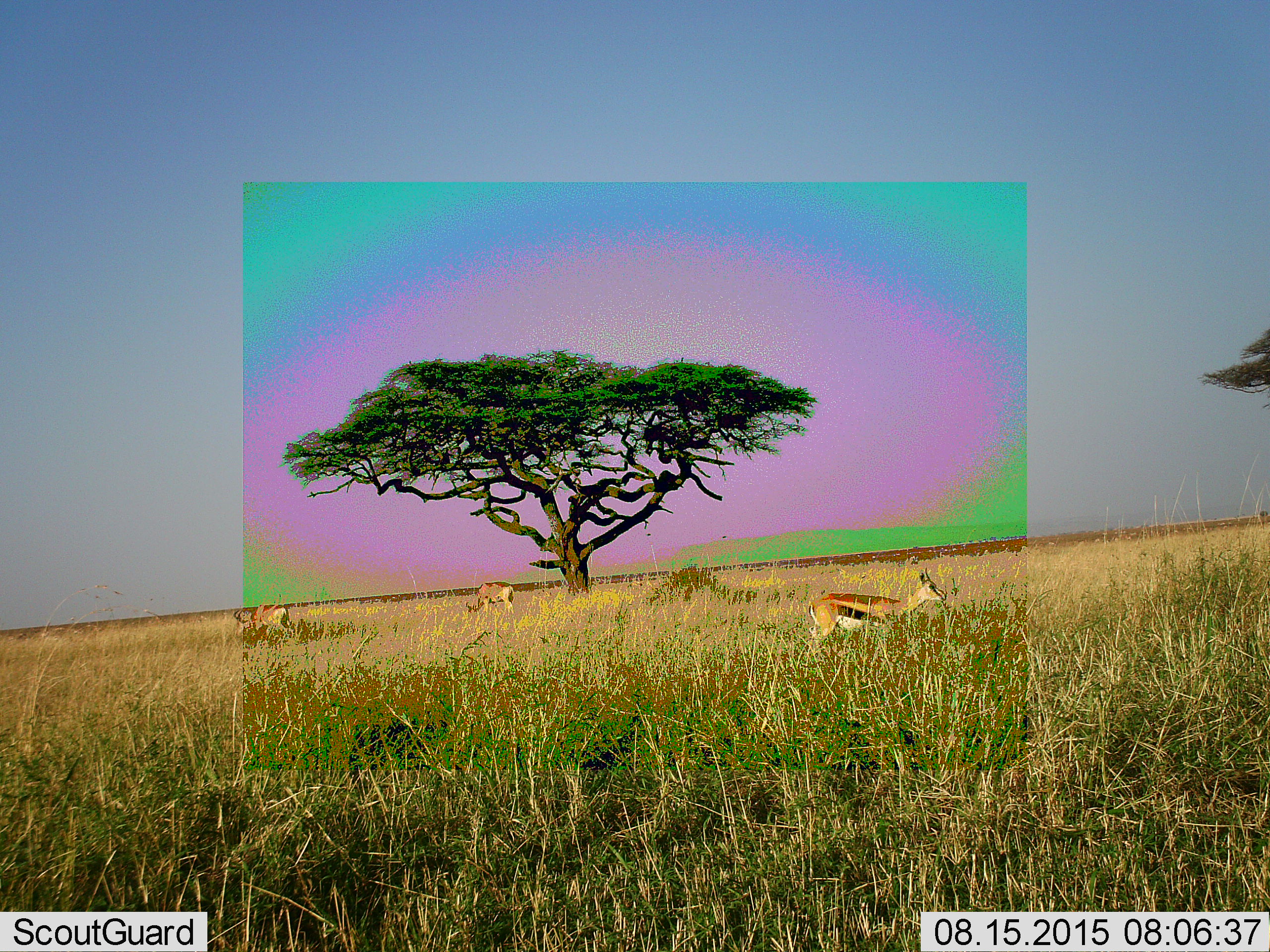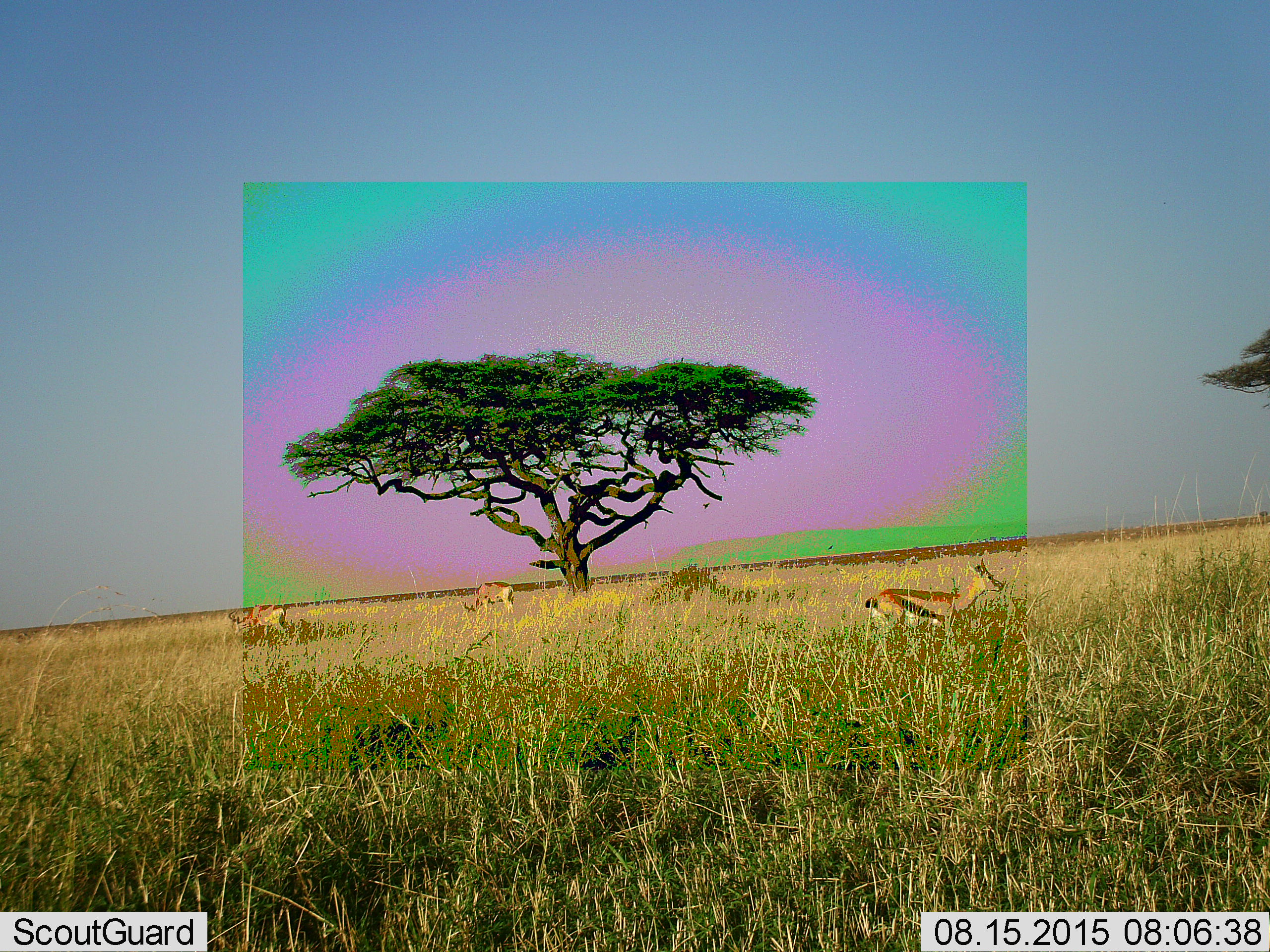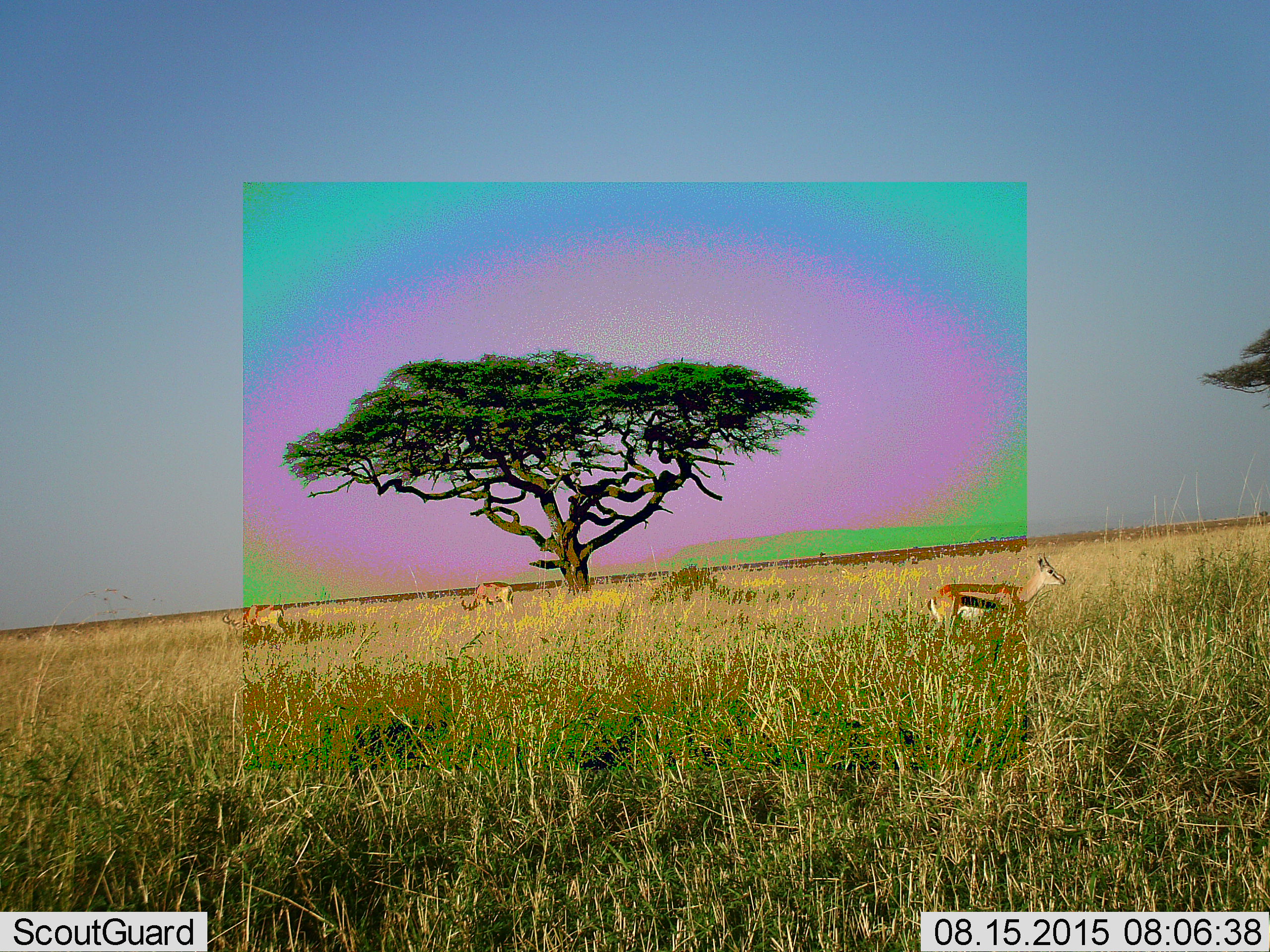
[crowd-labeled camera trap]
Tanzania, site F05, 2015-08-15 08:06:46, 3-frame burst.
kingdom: Animalia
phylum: Chordata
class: Mammalia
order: Artiodactyla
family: Bovidae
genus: Eudorcas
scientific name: Eudorcas thomsonii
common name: thomson's gazelle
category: gazellethomsons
Gazellethomsons (thomson's gazelle) (Eudorcas thomsonii), count 3. Behavior (volunteer vote fractions): standing 33%, resting 0%, moving 93%, interacting 0%. Young present (vote fraction): 0%. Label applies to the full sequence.